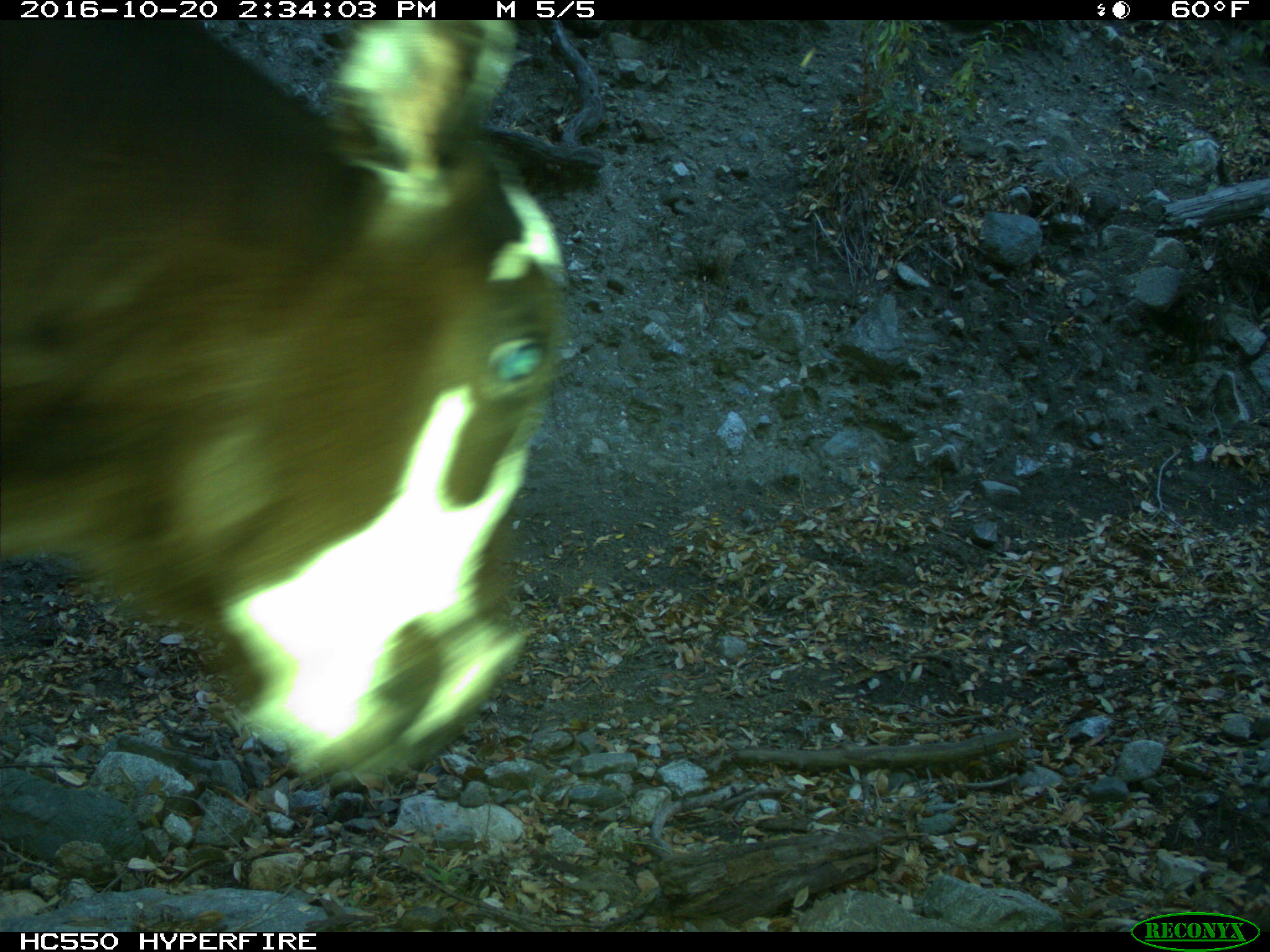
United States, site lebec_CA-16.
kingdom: Animalia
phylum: Chordata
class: Mammalia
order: Artiodactyla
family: Bovidae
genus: Bos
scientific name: Bos taurus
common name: domestic cow